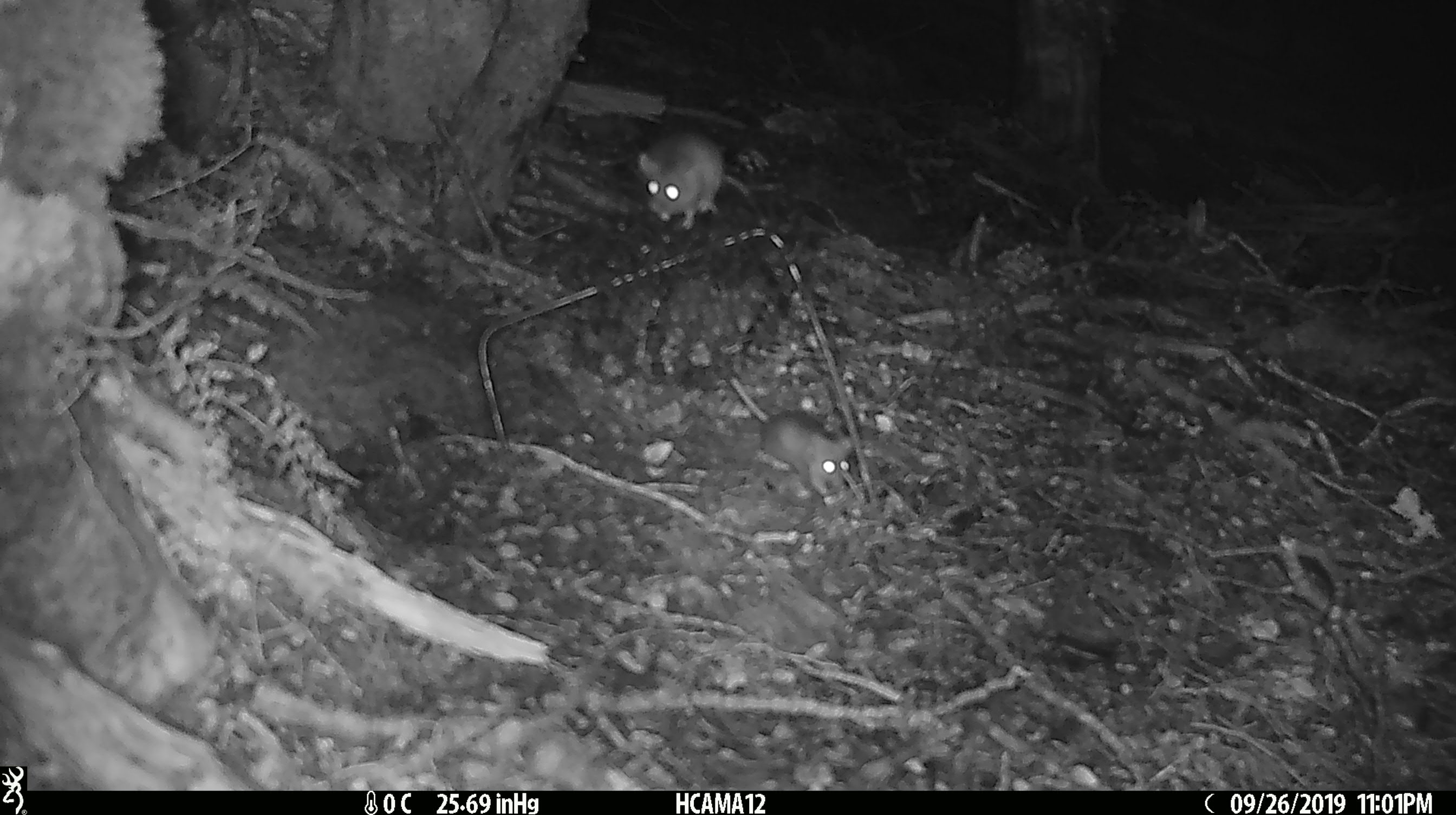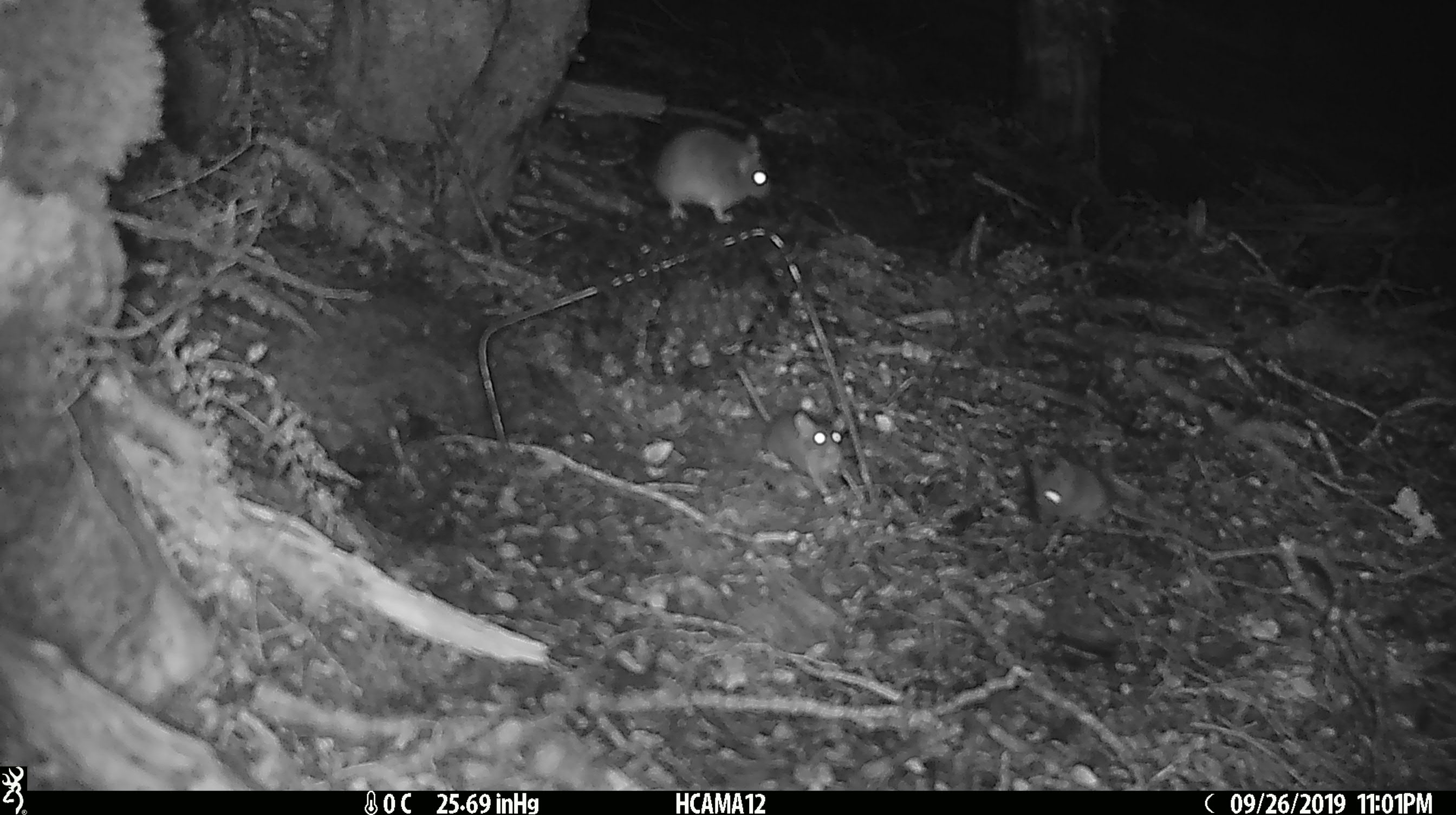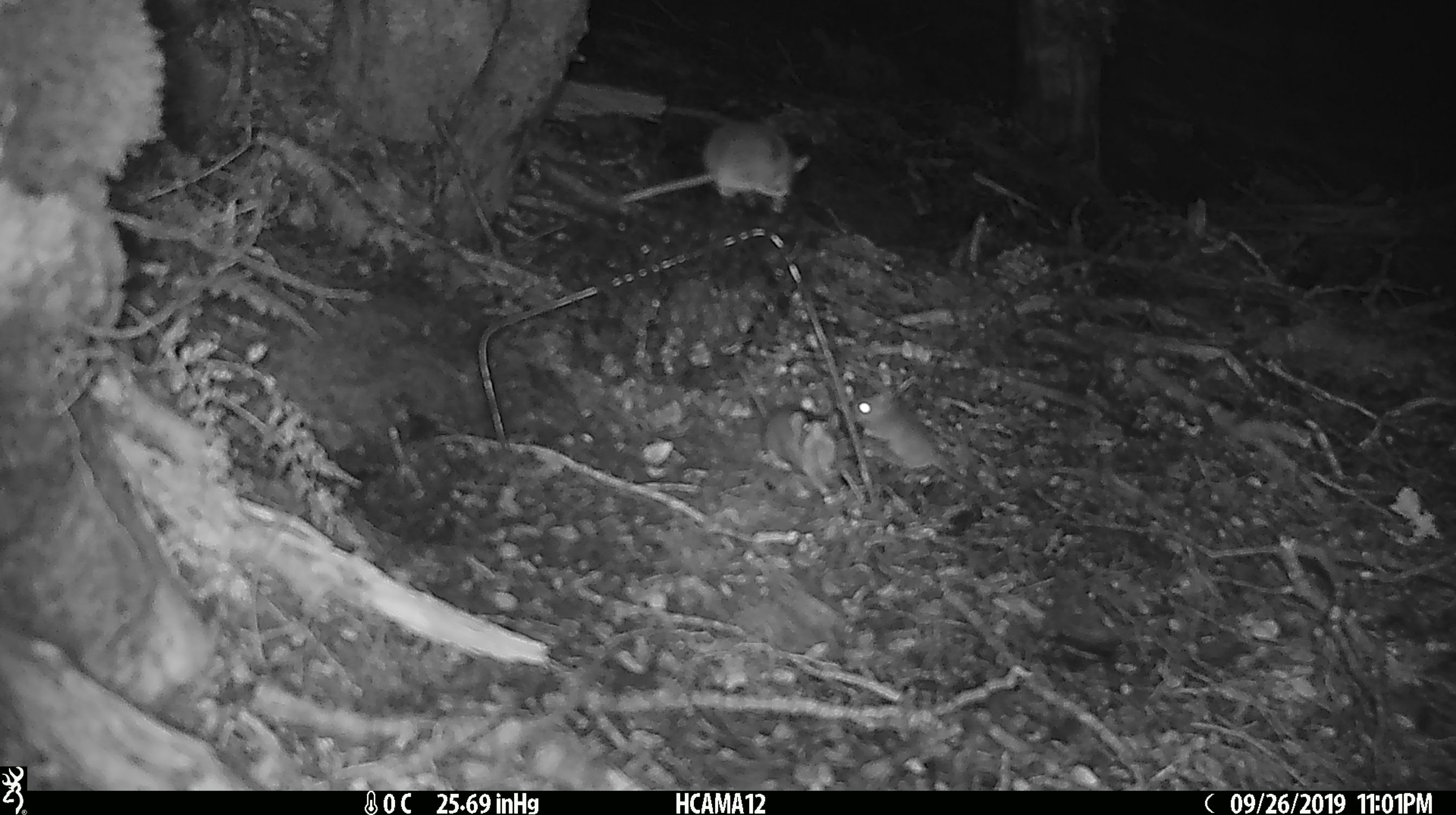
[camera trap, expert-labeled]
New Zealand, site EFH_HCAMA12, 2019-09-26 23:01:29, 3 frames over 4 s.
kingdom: Animalia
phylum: Chordata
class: Mammalia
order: Rodentia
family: Muridae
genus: Rattus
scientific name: Rattus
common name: rat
Rat (Rattus).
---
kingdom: Animalia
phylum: Chordata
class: Mammalia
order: Rodentia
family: Muridae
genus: Mus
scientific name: Mus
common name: mouse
Mouse (Mus).